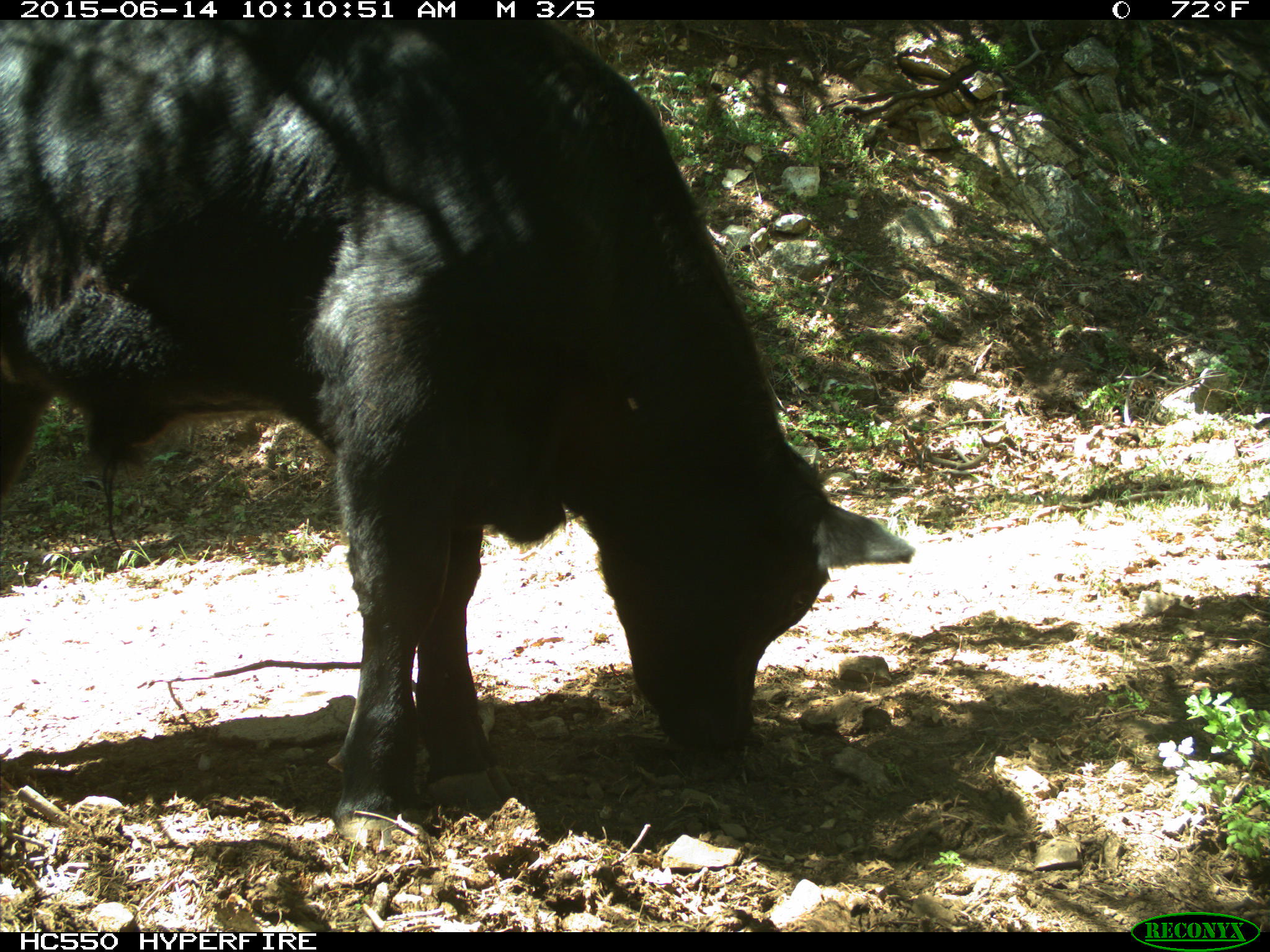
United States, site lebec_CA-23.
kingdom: Animalia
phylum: Chordata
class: Mammalia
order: Artiodactyla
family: Bovidae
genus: Bos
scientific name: Bos taurus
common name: domestic cow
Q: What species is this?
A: Bos taurus (domestic cow).